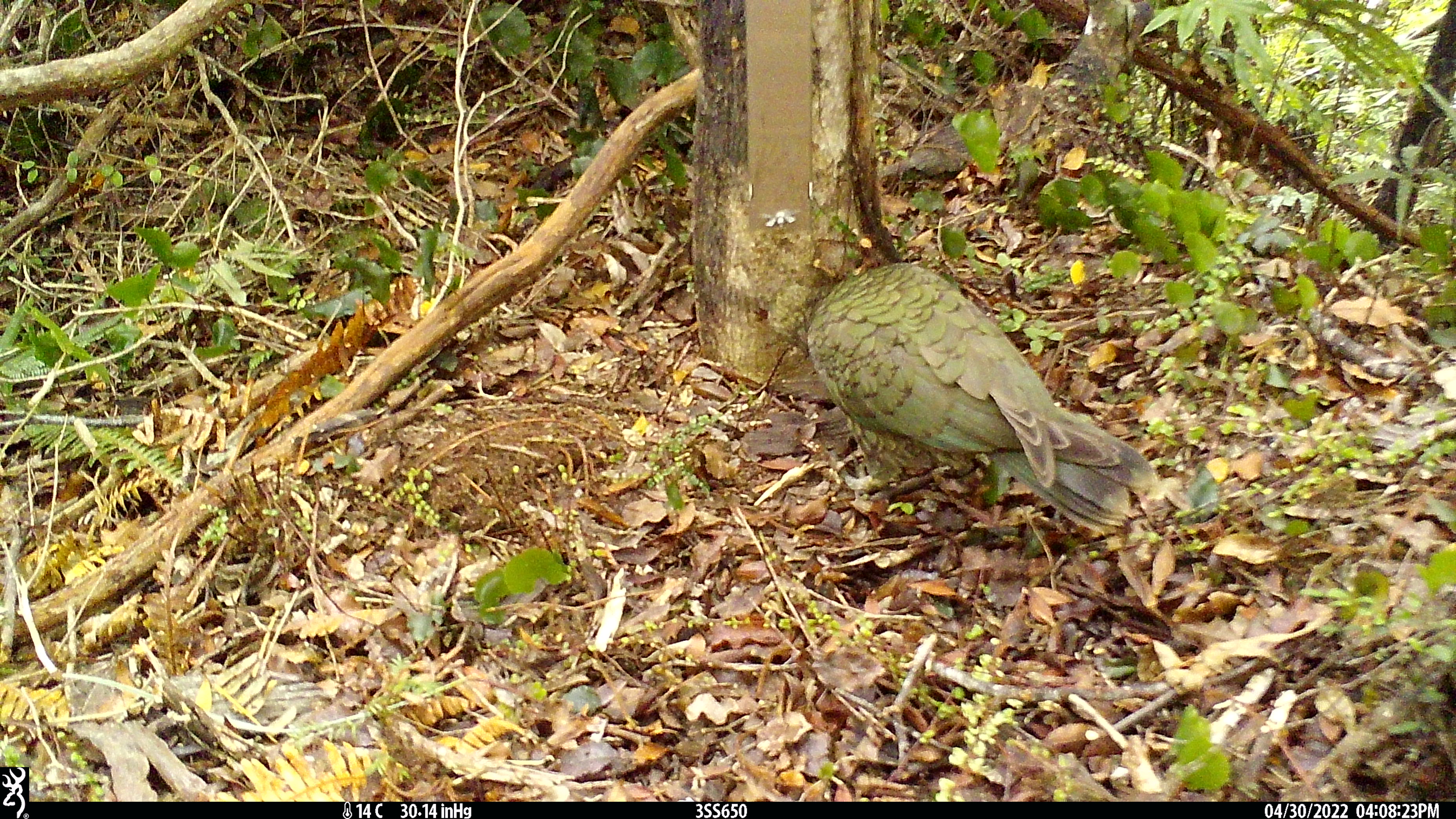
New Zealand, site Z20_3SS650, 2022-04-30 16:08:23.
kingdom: Animalia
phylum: Chordata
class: Aves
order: Psittaciformes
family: Strigopidae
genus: Nestor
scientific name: Nestor notabilis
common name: kea